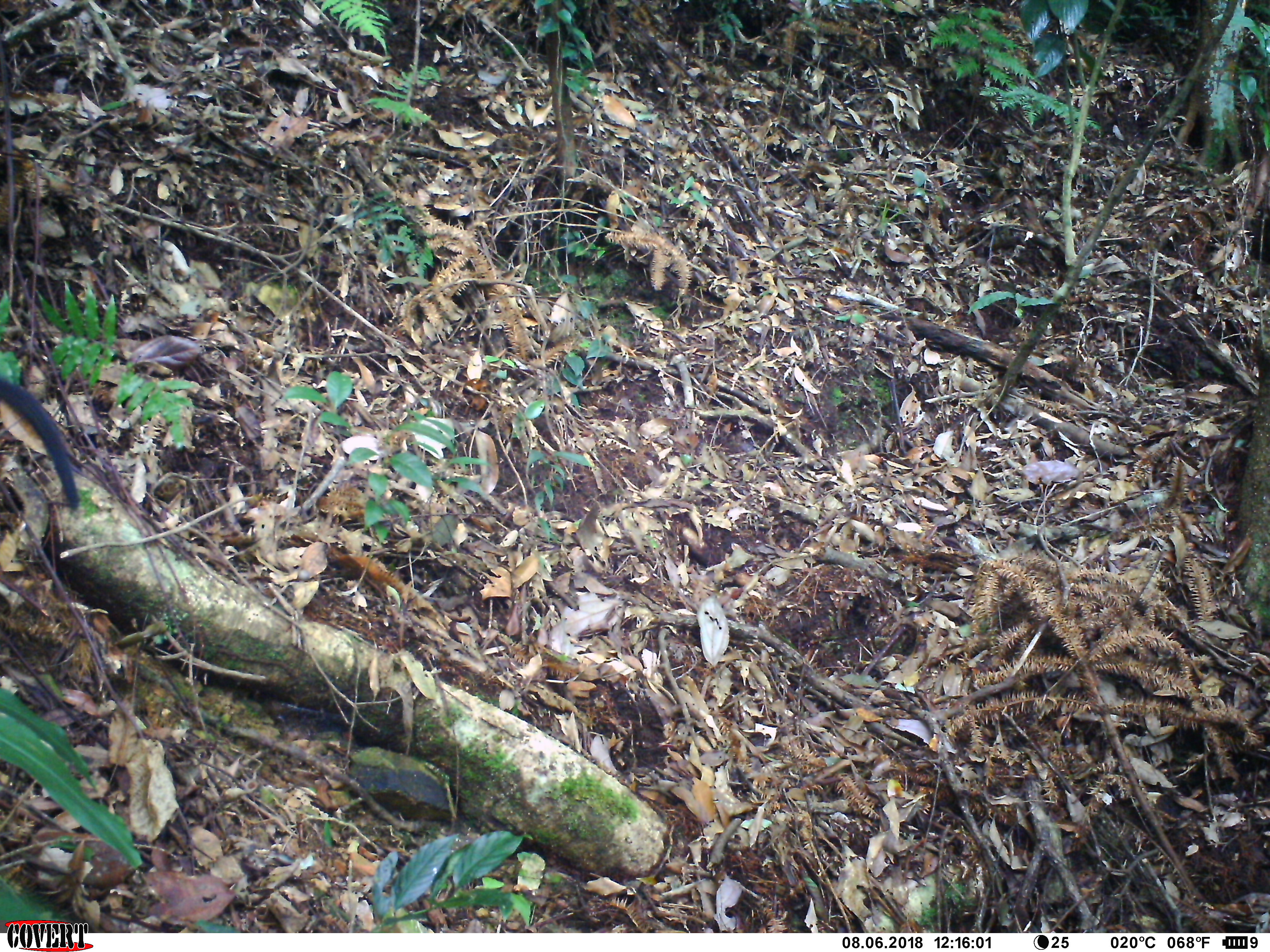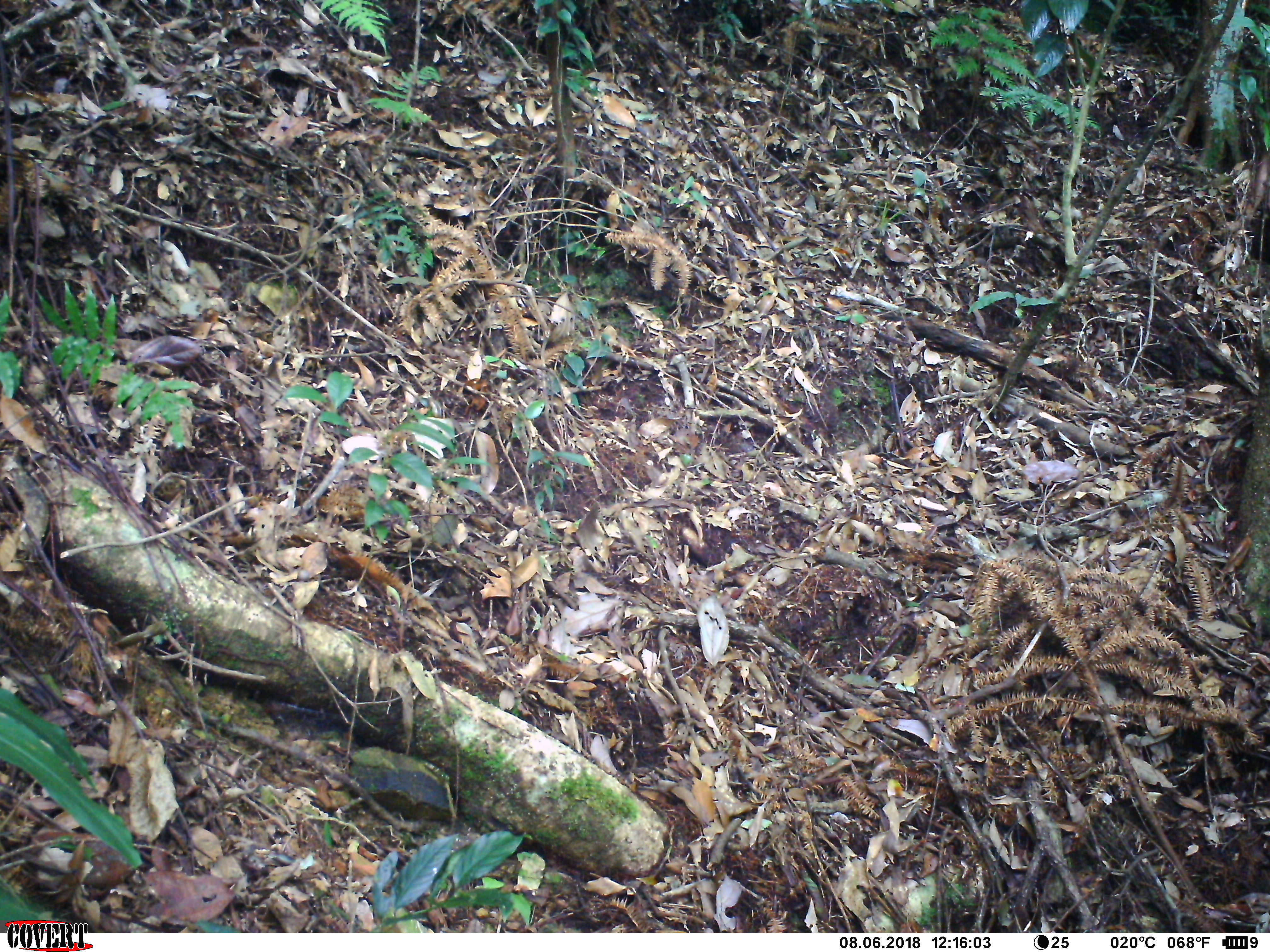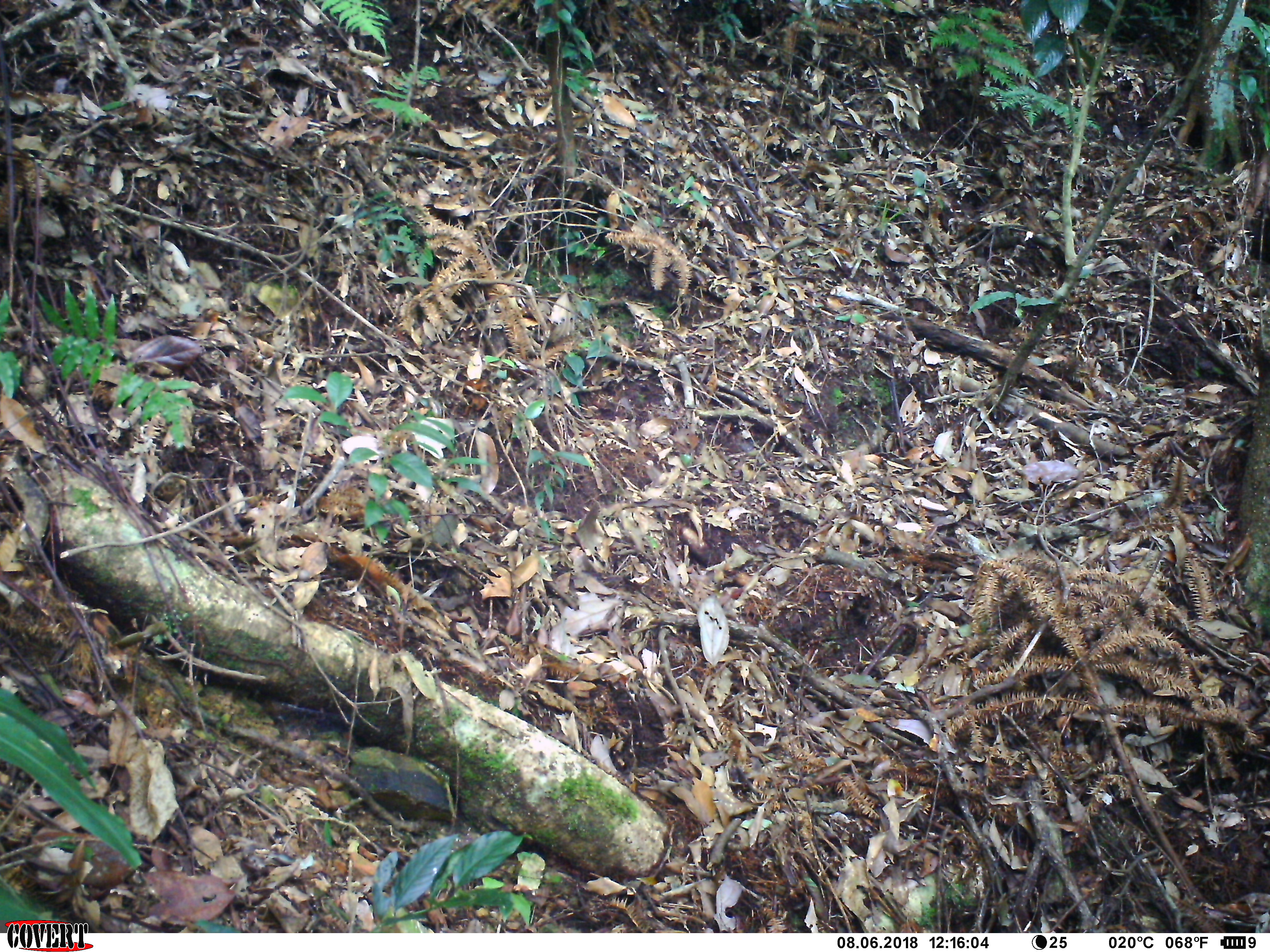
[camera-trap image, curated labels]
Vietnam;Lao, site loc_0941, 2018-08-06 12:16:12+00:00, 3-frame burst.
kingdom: Animalia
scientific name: Animalia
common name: animal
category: unidentified animal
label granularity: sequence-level